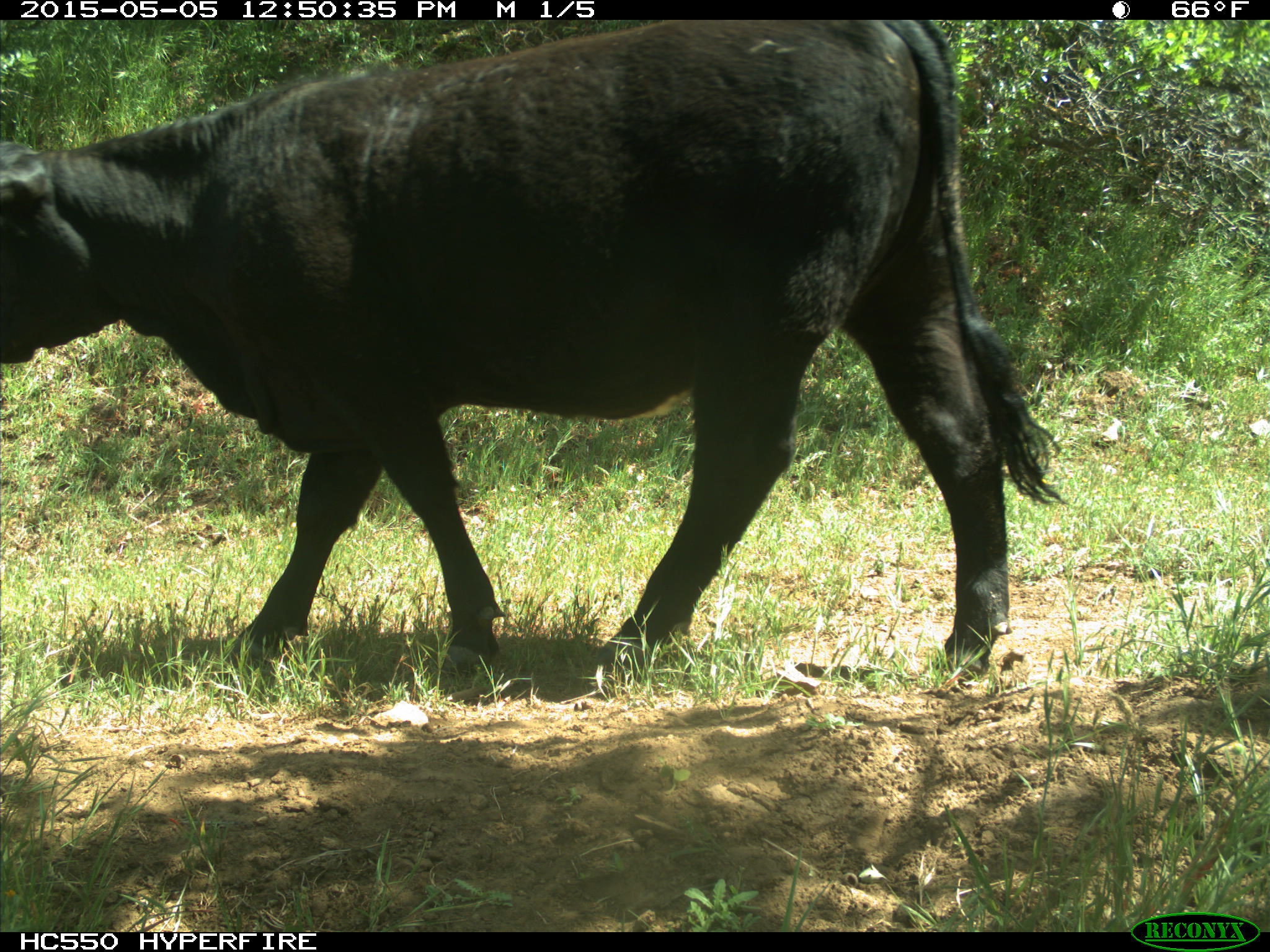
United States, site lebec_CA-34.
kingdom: Animalia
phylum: Chordata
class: Mammalia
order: Artiodactyla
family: Bovidae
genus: Bos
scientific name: Bos taurus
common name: domestic cow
Bos taurus (domestic cow).